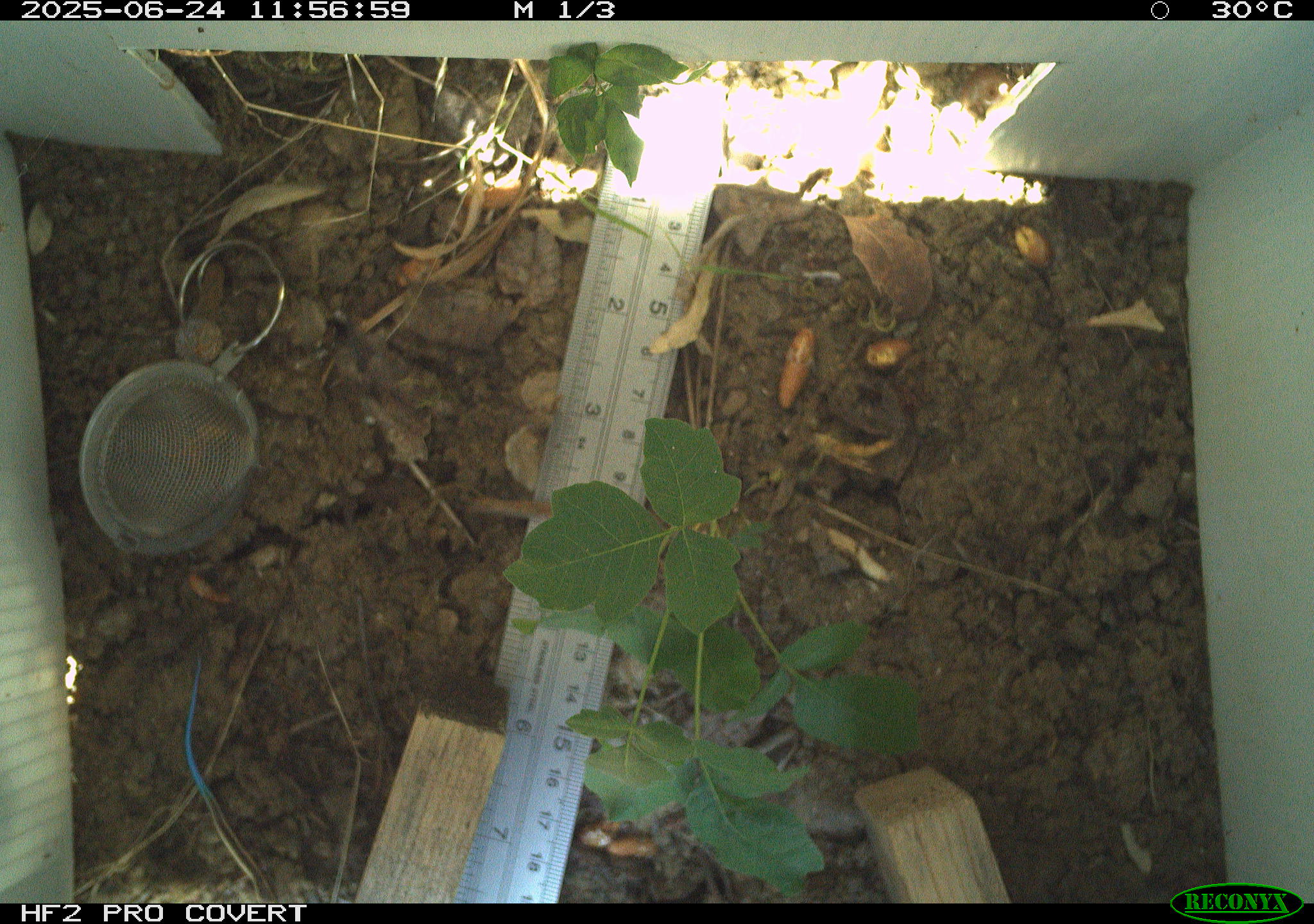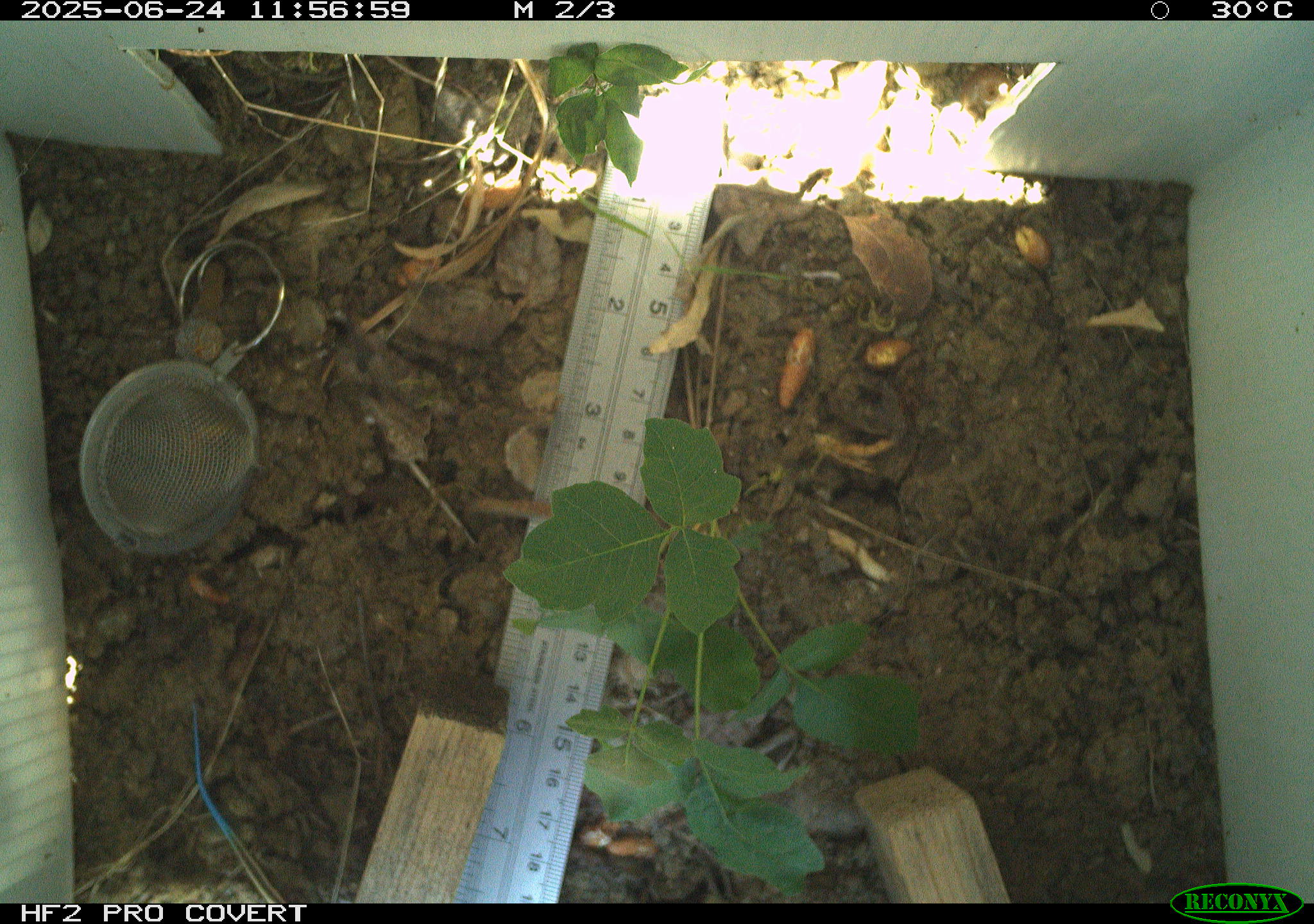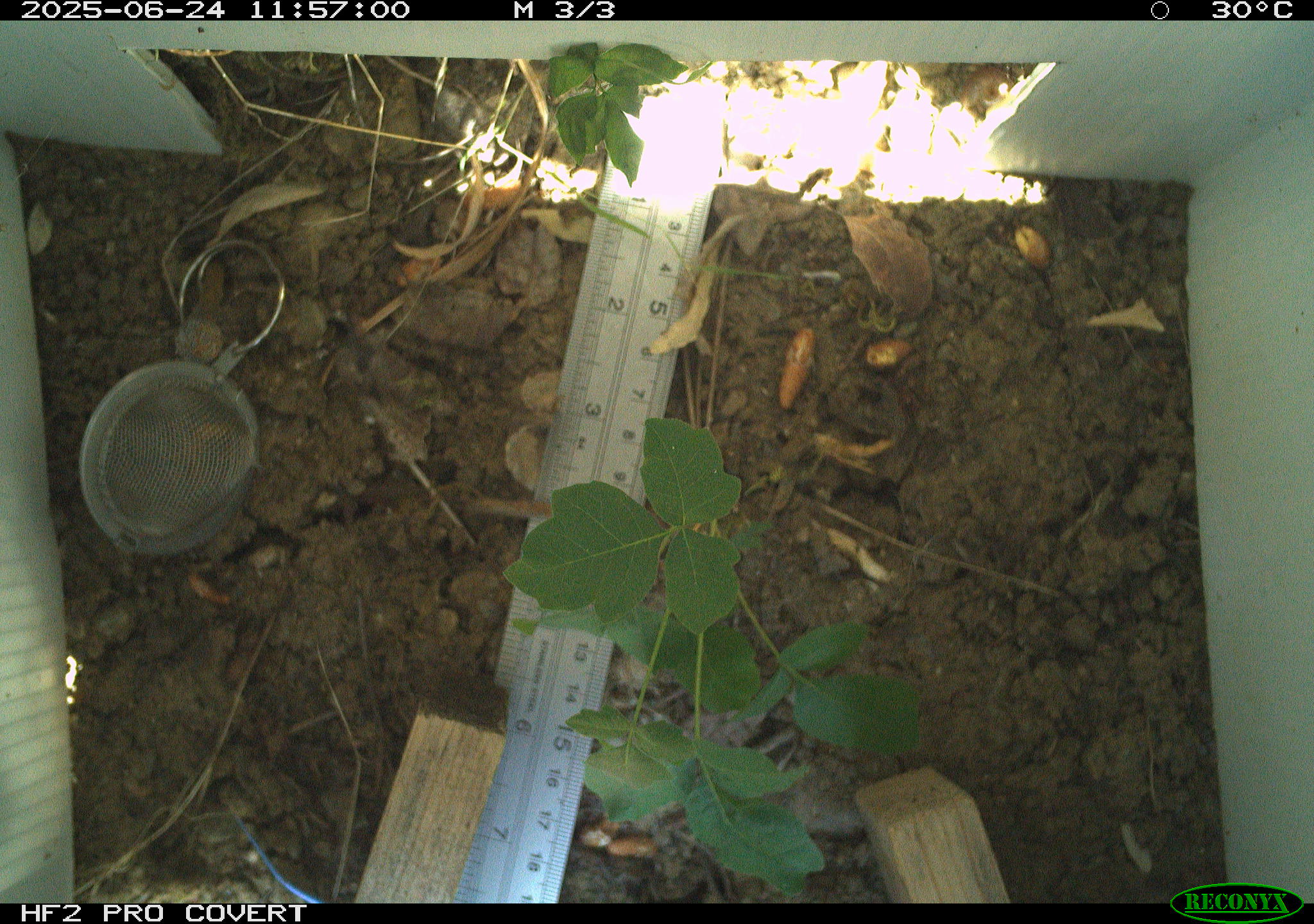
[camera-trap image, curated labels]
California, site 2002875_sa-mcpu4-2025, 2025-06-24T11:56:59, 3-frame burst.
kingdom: Animalia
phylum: Chordata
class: Reptilia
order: Squamata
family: Scincidae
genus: Plestiodon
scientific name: Plestiodon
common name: blue-tailed skinks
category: plestiodon species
Plestiodon species (blue-tailed skinks) (Plestiodon).